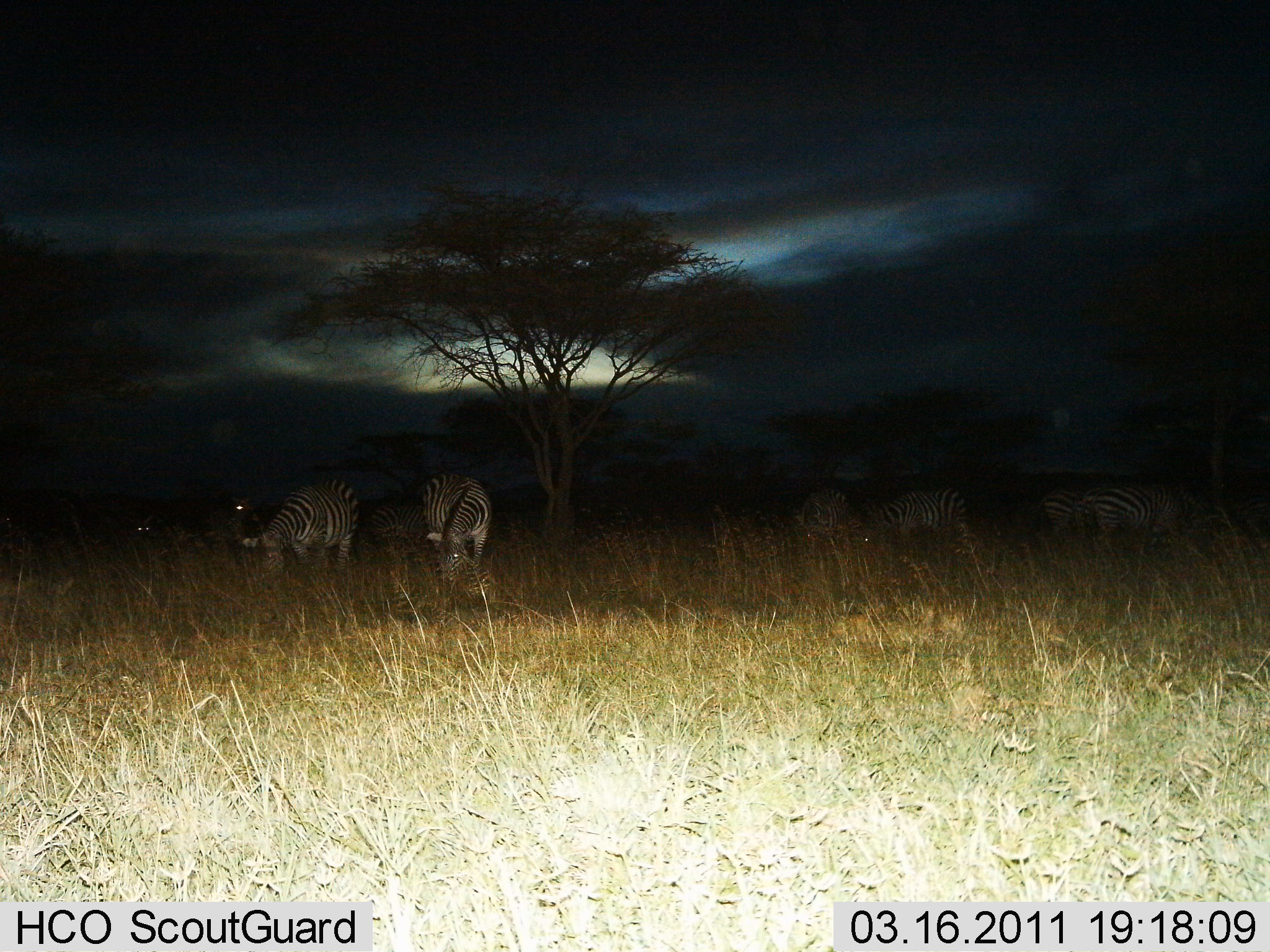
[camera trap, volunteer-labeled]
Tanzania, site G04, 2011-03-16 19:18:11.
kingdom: Animalia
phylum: Chordata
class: Mammalia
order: Perissodactyla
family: Equidae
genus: Equus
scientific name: Equus quagga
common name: plains zebra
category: zebra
Zebra (plains zebra) (Equus quagga), count 8. Behavior (volunteer vote fractions): standing 55%, resting 0%, moving 0%, interacting 0%. Young present (vote fraction): 0%. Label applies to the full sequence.